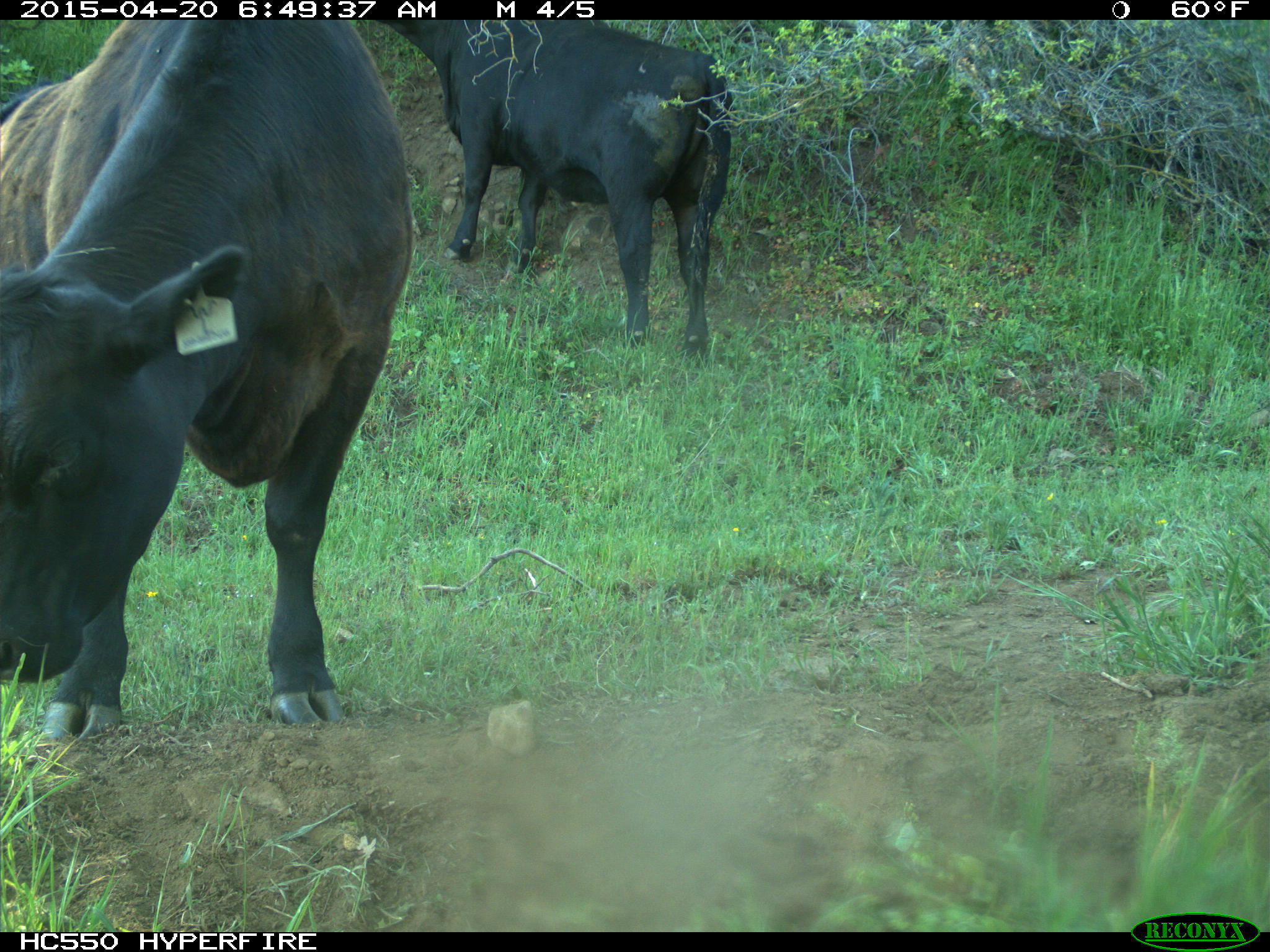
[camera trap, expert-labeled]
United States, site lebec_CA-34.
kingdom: Animalia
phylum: Chordata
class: Mammalia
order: Artiodactyla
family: Bovidae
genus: Bos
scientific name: Bos taurus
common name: domestic cow